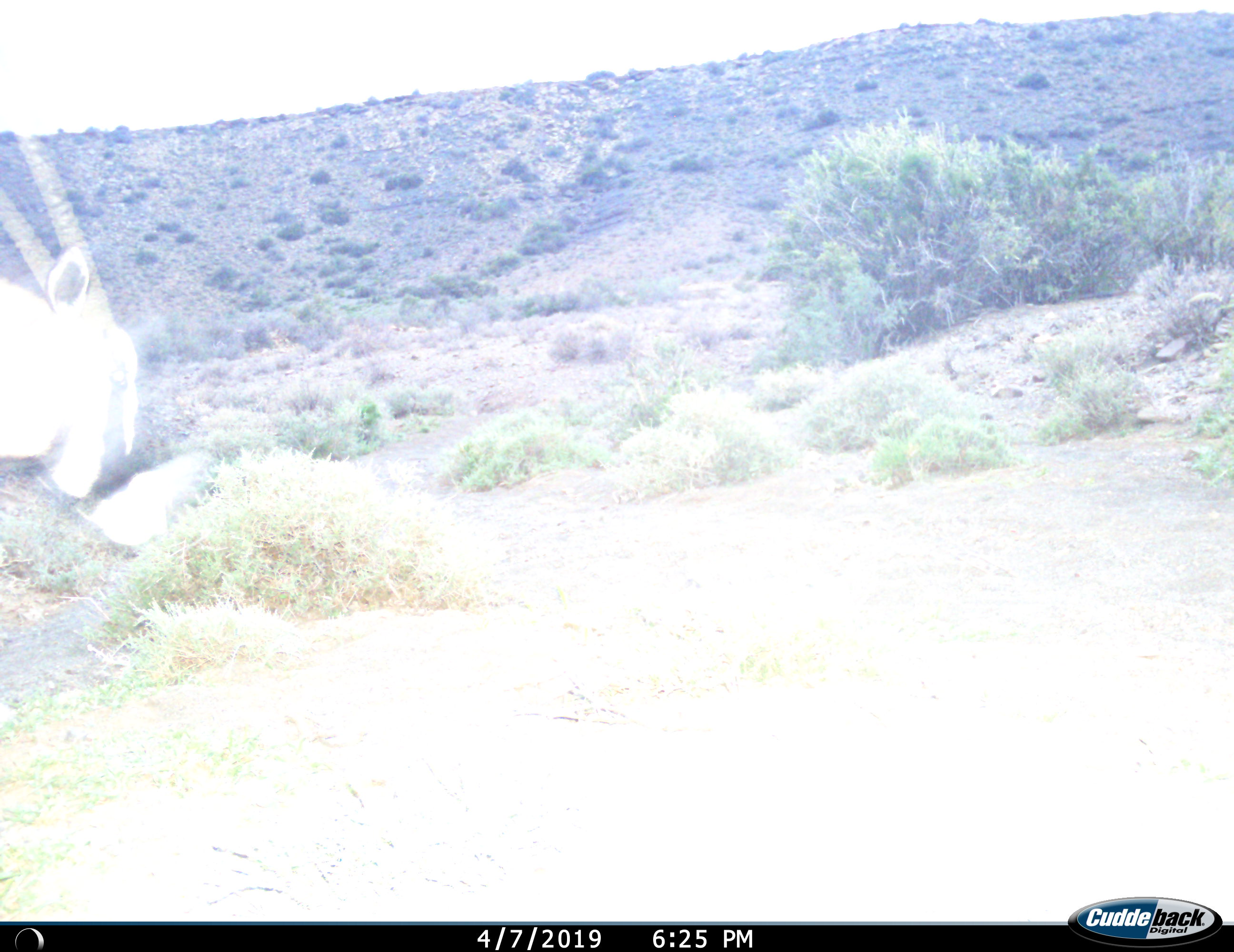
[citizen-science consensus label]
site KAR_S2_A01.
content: unidentified animal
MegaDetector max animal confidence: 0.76